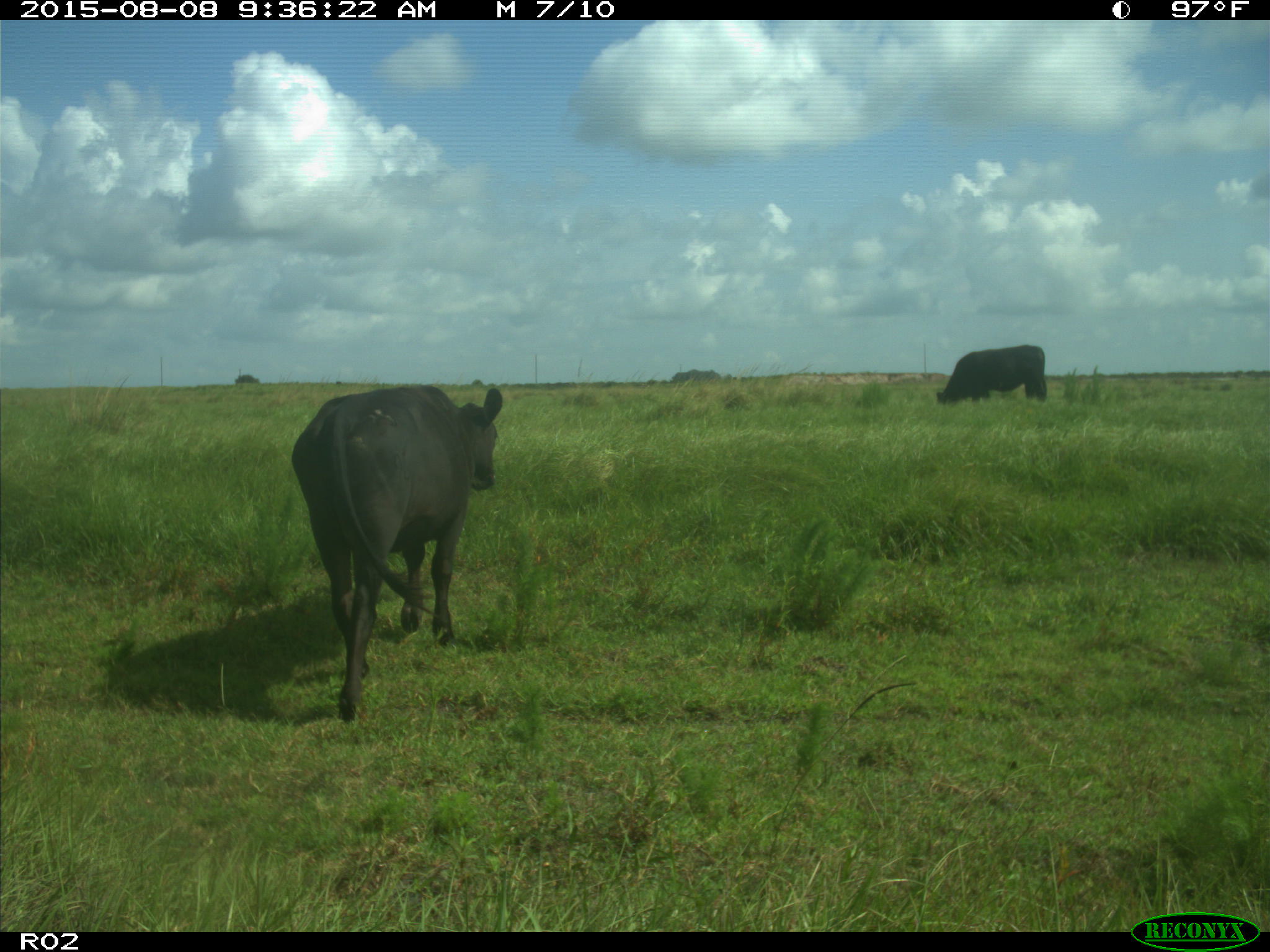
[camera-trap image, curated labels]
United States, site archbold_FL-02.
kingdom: Animalia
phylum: Chordata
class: Mammalia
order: Artiodactyla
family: Bovidae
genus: Bos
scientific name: Bos taurus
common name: domestic cow